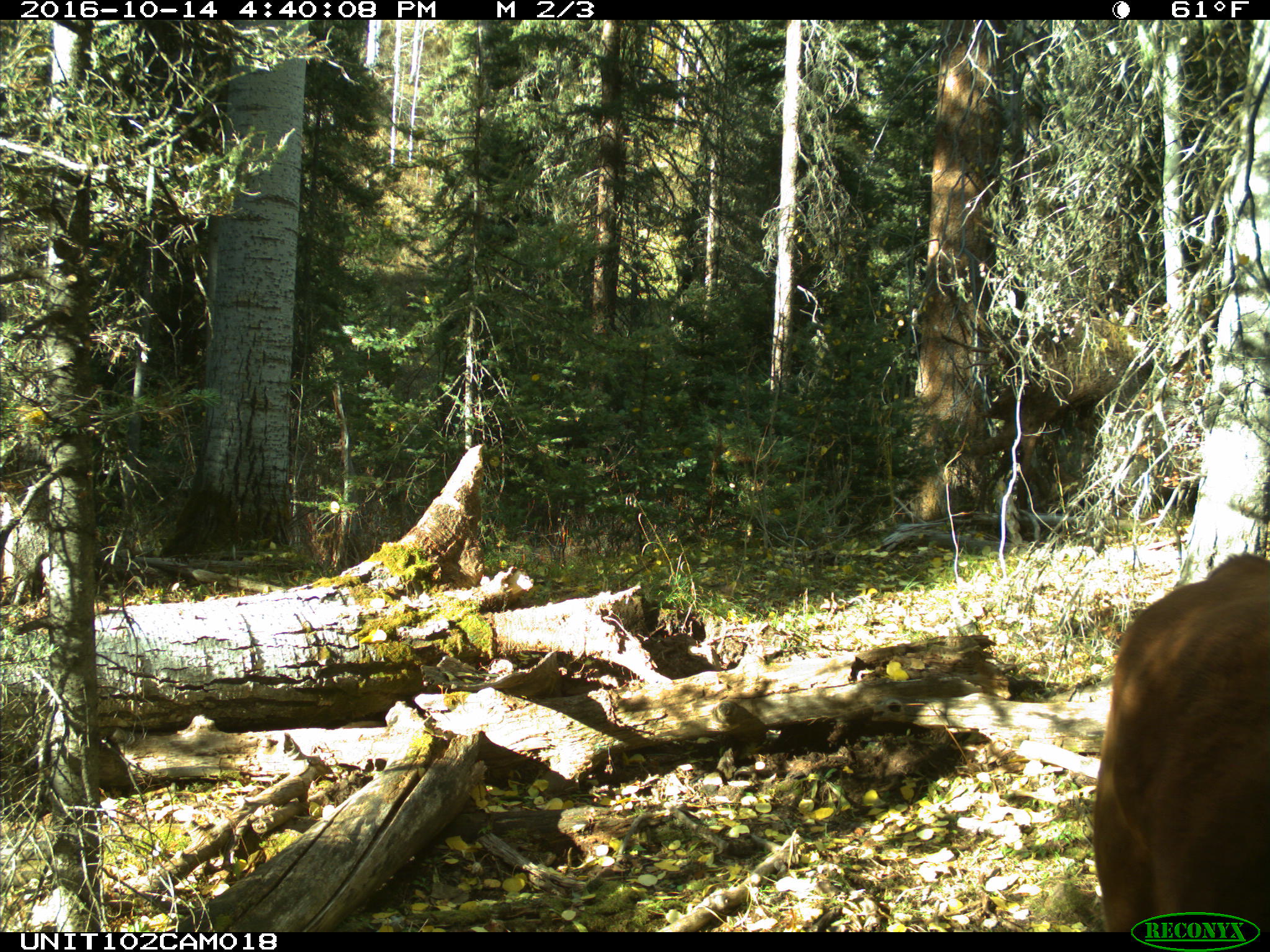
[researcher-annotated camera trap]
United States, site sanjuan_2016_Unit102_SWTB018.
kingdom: Animalia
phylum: Chordata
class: Mammalia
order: Artiodactyla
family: Bovidae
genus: Bos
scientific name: Bos taurus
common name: domestic cow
Bos taurus (domestic cow).